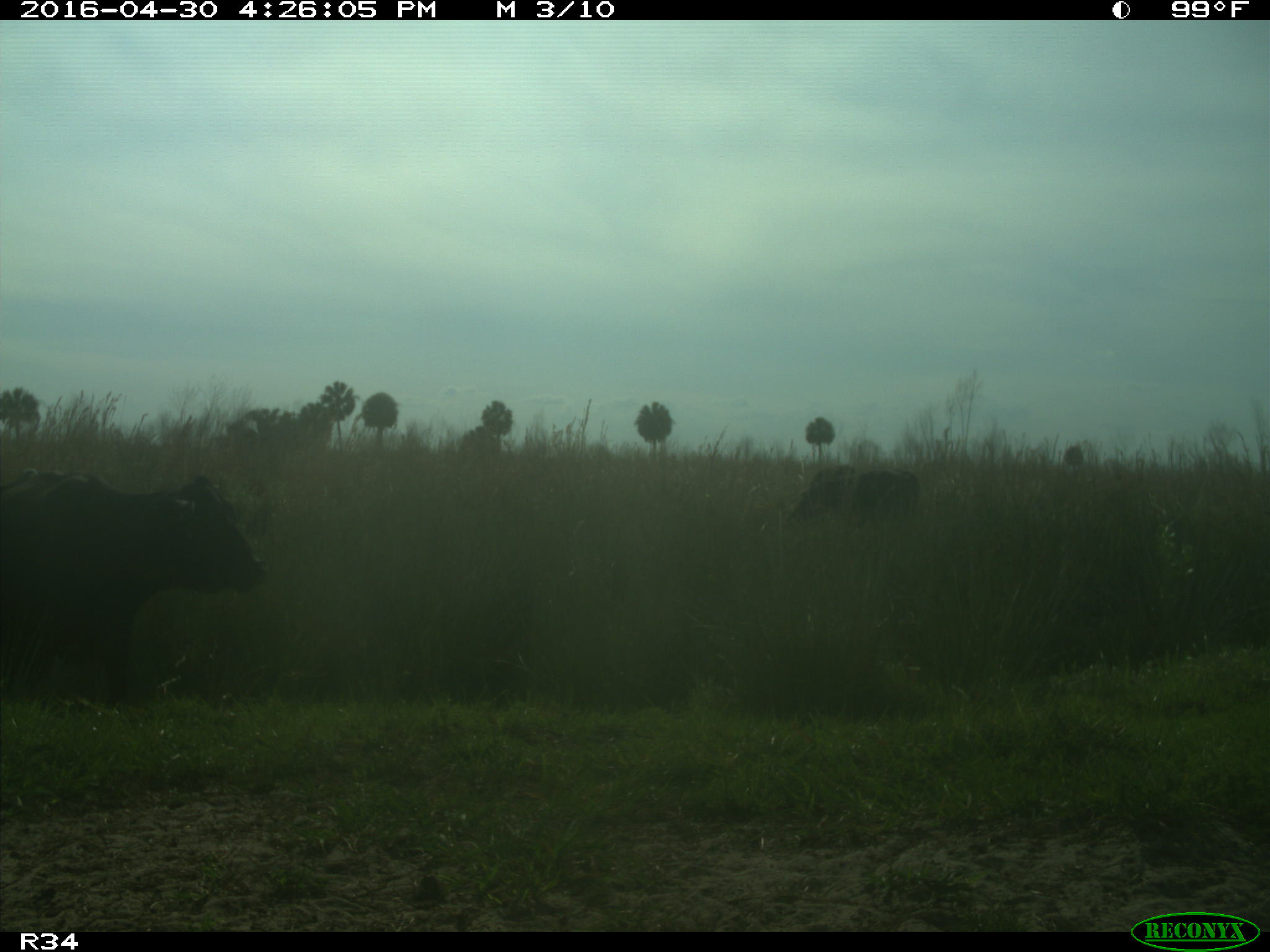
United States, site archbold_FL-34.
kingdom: Animalia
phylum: Chordata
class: Mammalia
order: Artiodactyla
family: Bovidae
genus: Bos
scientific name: Bos taurus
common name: domestic cow